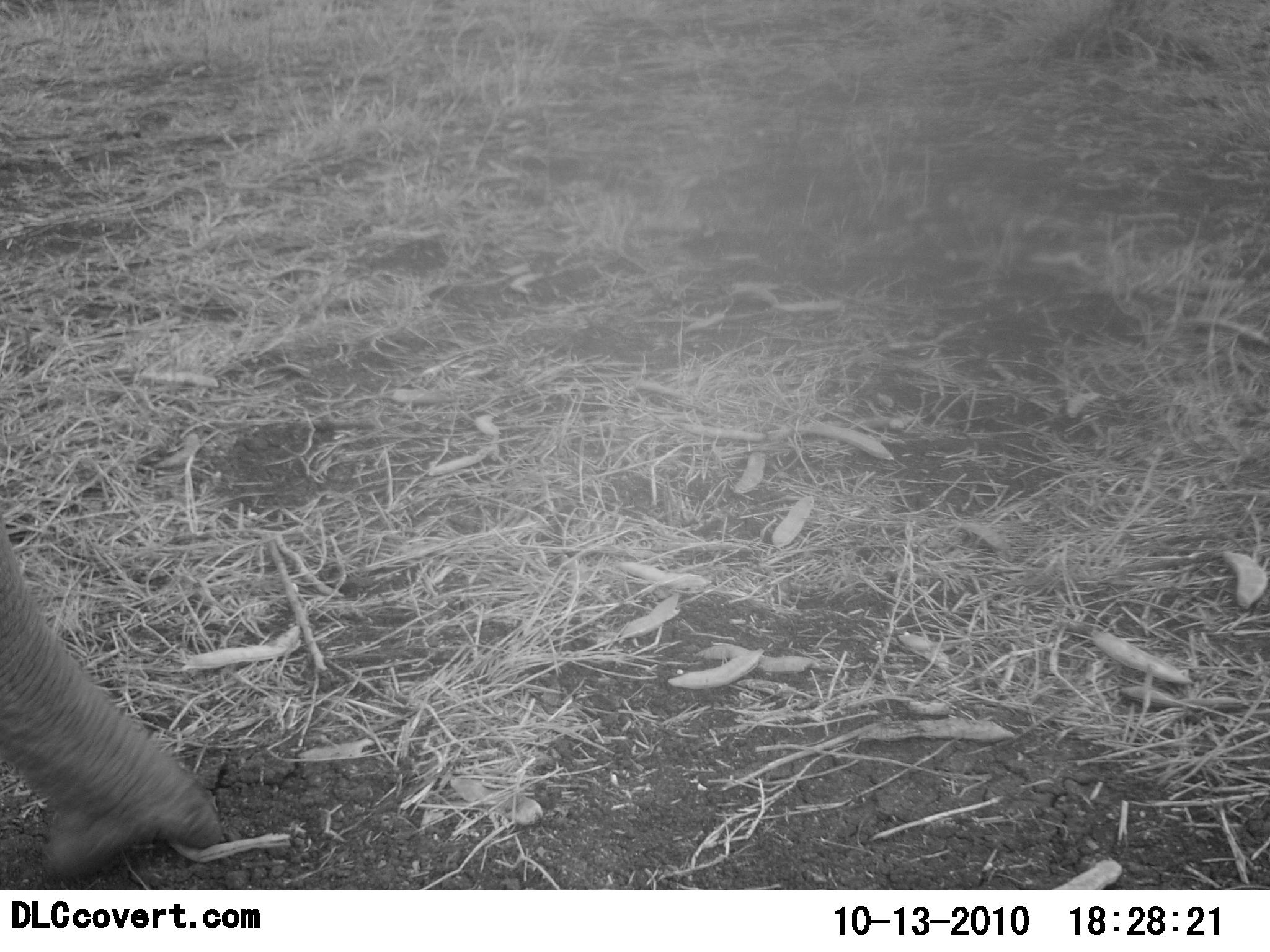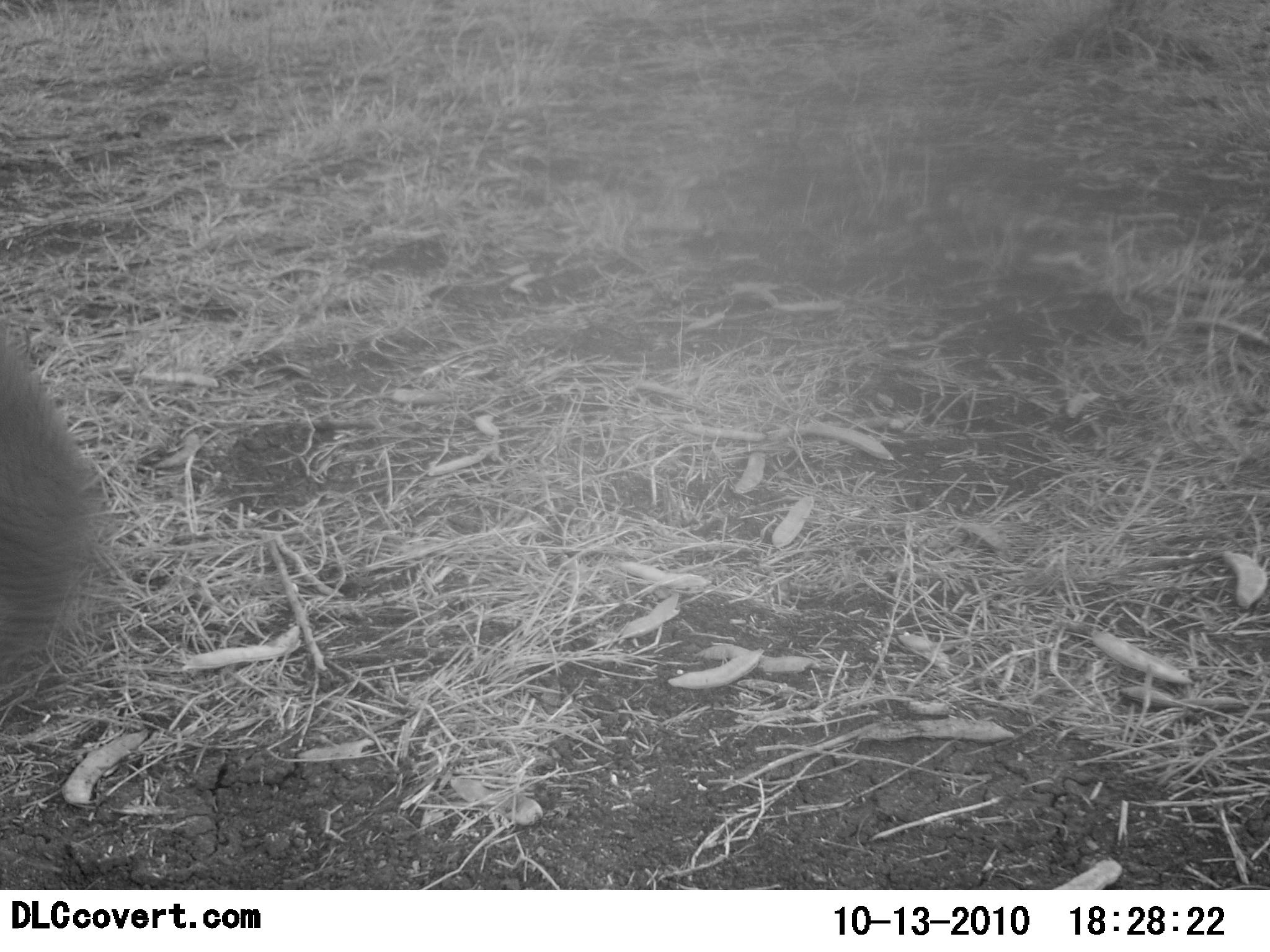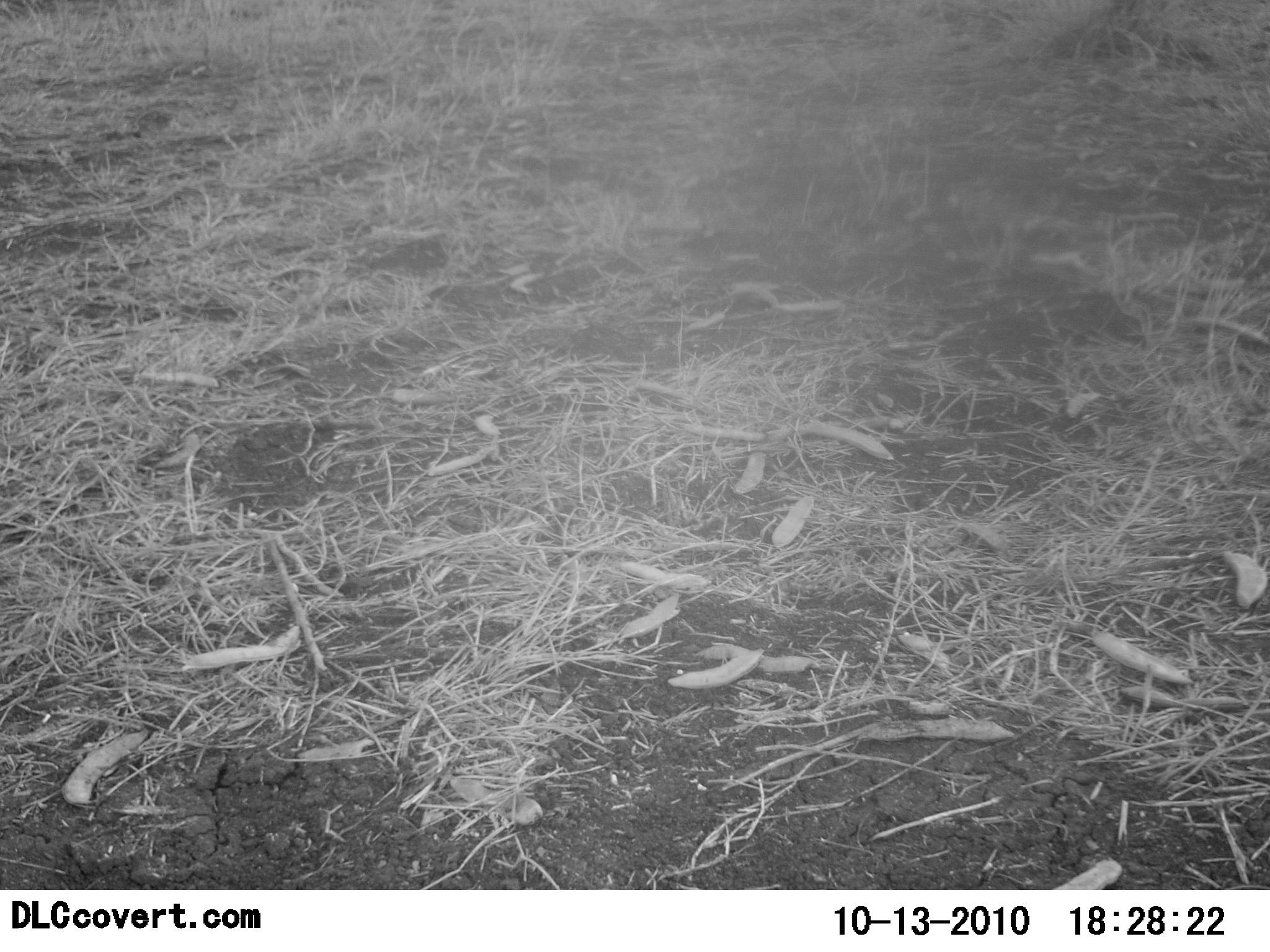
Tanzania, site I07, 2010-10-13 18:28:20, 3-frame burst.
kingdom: Animalia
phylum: Chordata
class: Mammalia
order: Proboscidea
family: Elephantidae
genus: Loxodonta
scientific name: Loxodonta africana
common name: african bush elephant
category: elephant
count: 1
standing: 12%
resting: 0%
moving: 6%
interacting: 0%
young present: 0%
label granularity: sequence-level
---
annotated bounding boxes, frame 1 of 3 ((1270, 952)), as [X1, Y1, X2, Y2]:
animal: [0, 519, 222, 885]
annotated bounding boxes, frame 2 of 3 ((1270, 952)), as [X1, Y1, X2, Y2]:
animal: [0, 321, 110, 671]